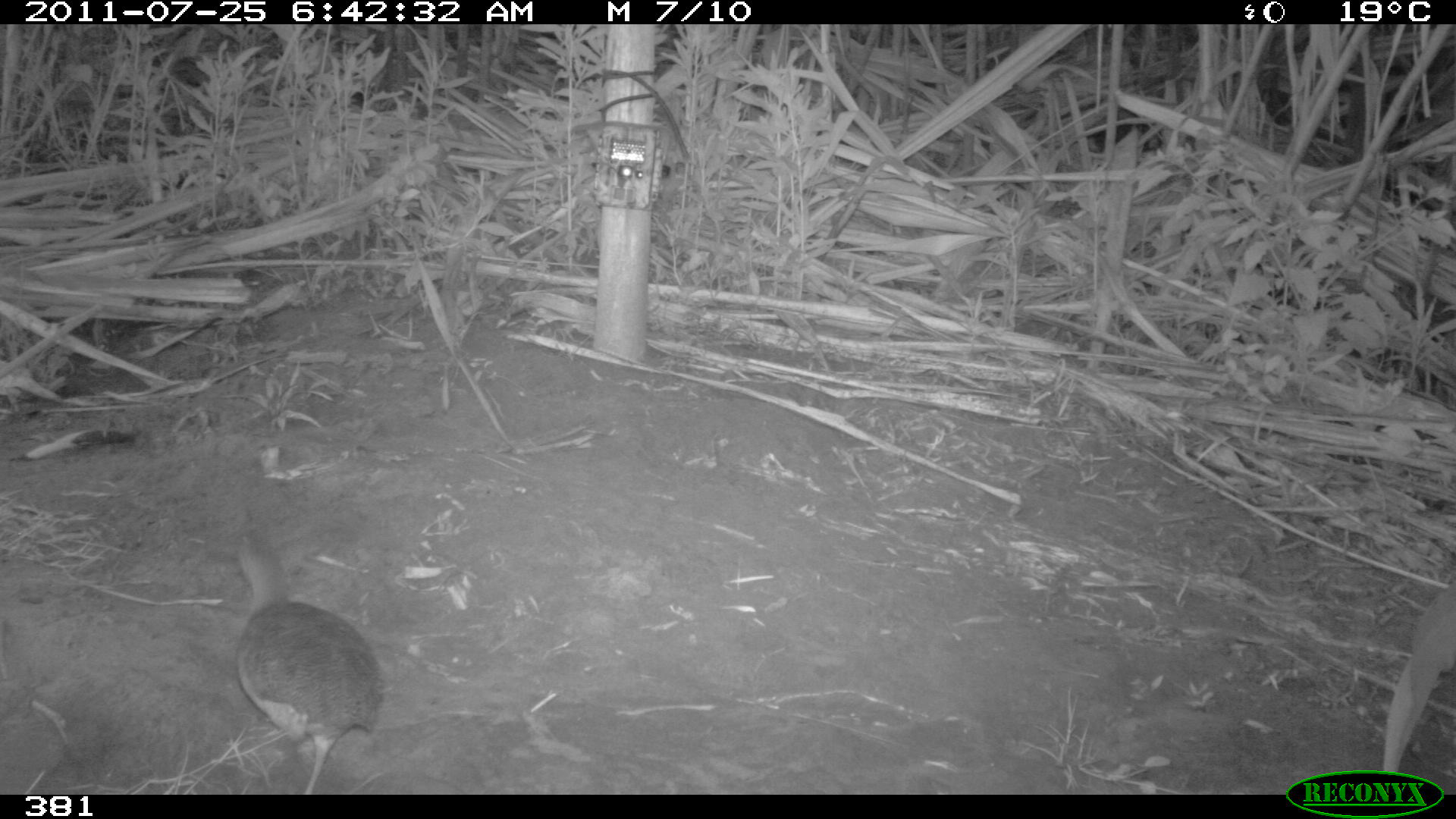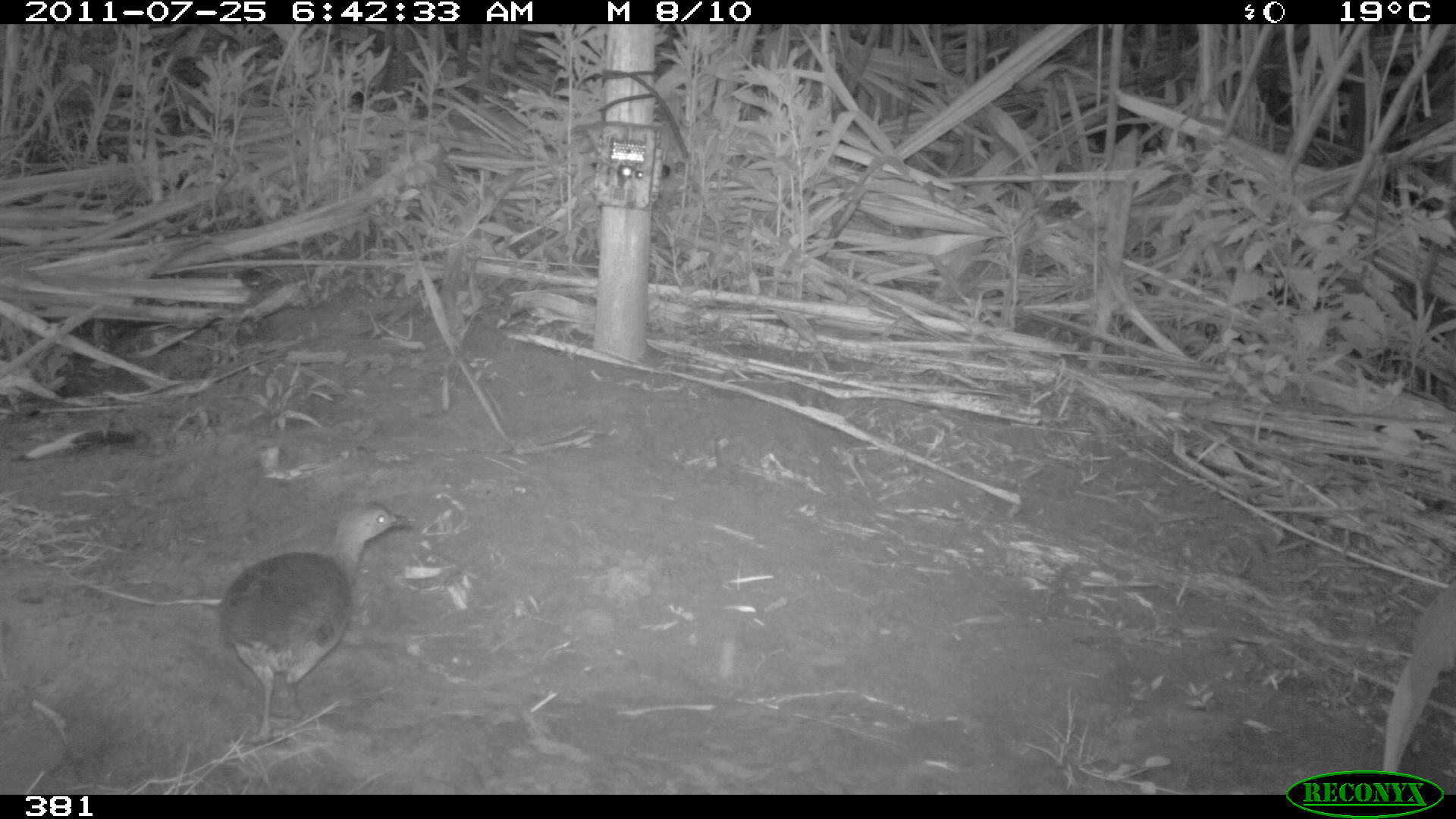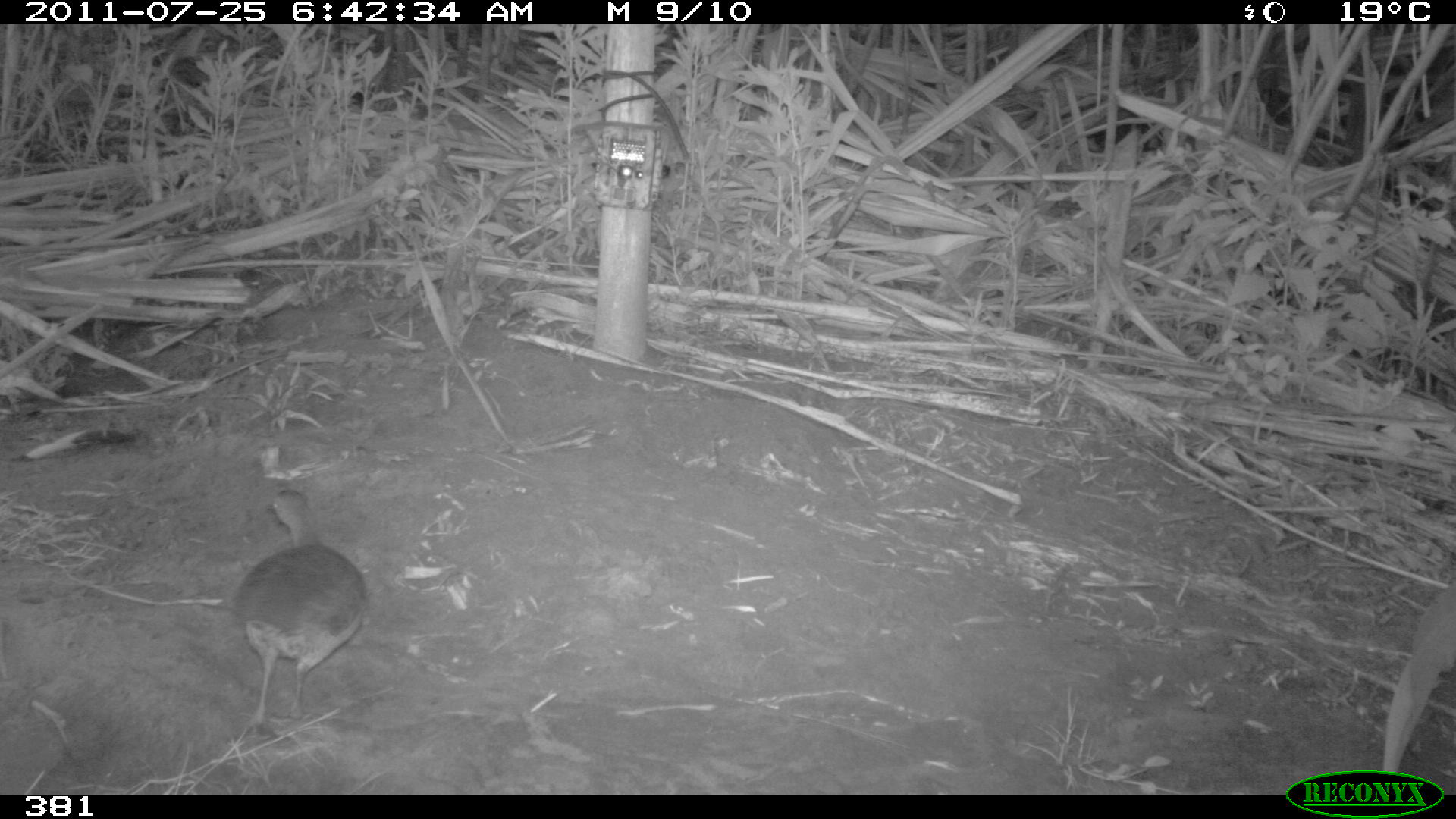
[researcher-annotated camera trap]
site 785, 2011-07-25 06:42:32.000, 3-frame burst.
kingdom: Animalia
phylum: Chordata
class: Aves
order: Galliformes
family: Phasianidae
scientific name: Phasianidae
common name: quails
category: quail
Quail (quails) (Phasianidae).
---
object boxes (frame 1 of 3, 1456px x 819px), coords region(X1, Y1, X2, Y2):
quail: region(233, 526, 384, 794)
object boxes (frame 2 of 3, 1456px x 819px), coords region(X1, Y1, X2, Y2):
quail: region(217, 502, 413, 744)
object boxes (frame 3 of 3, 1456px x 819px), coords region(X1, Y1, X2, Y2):
quail: region(231, 488, 367, 737)